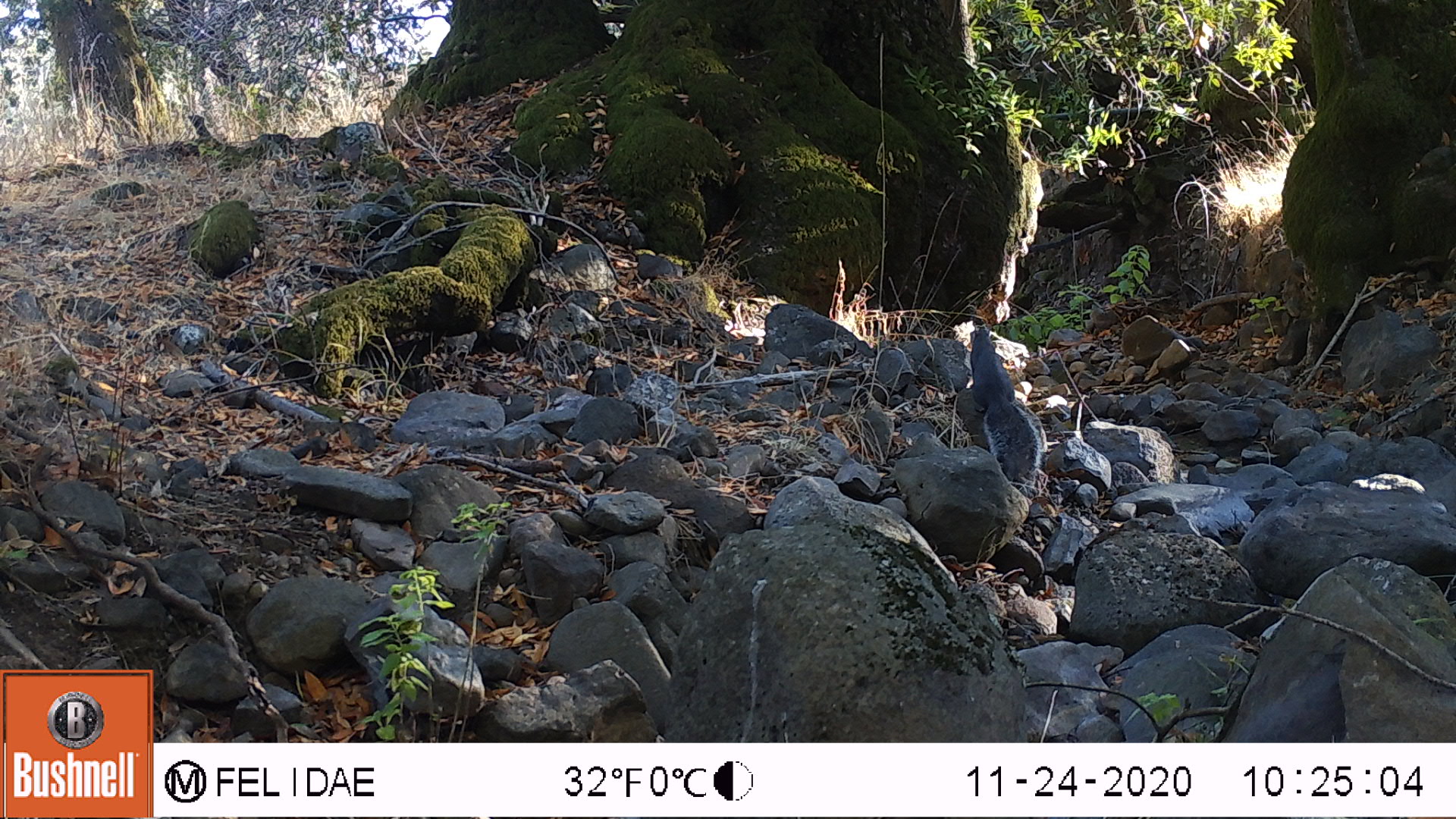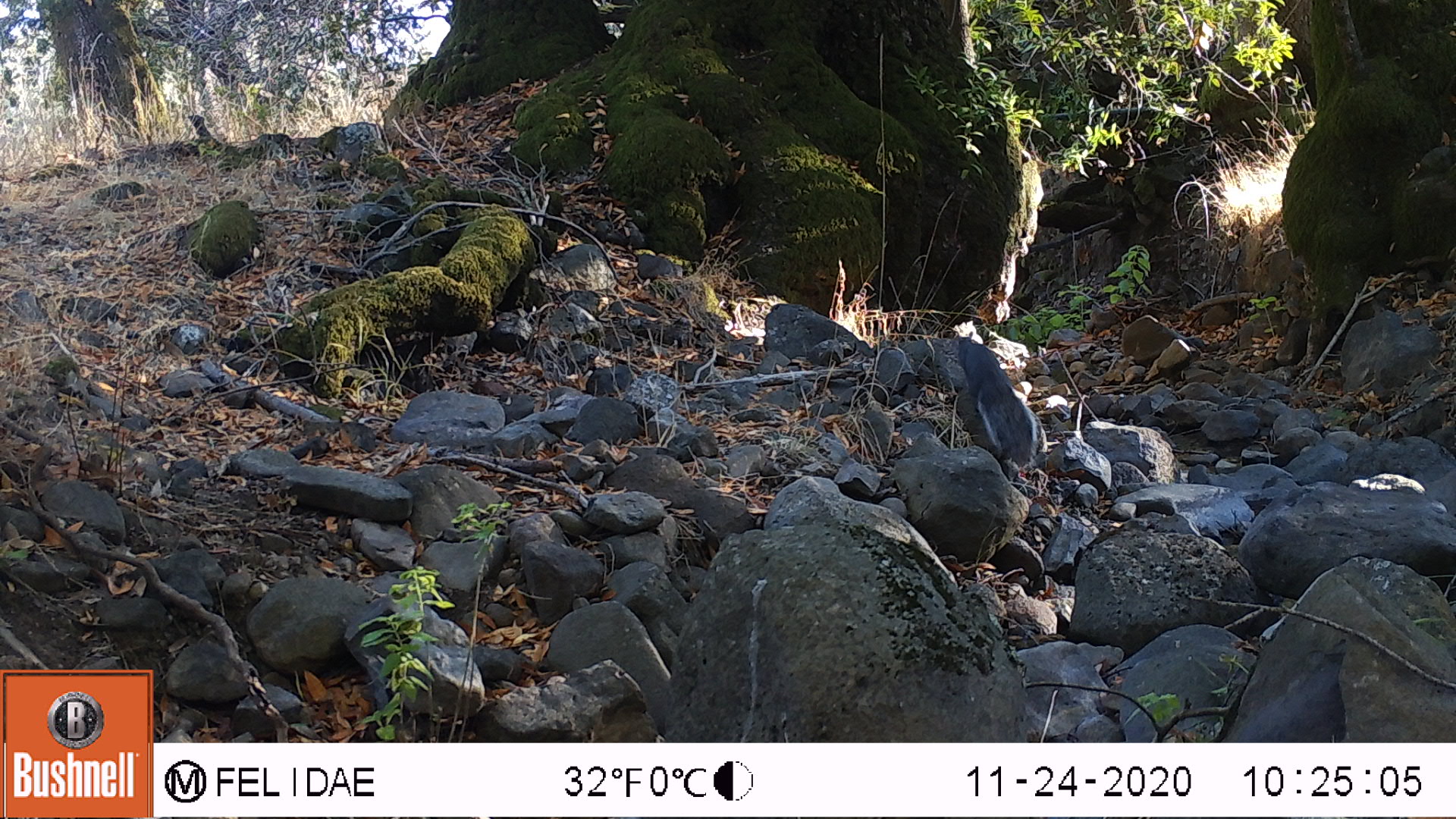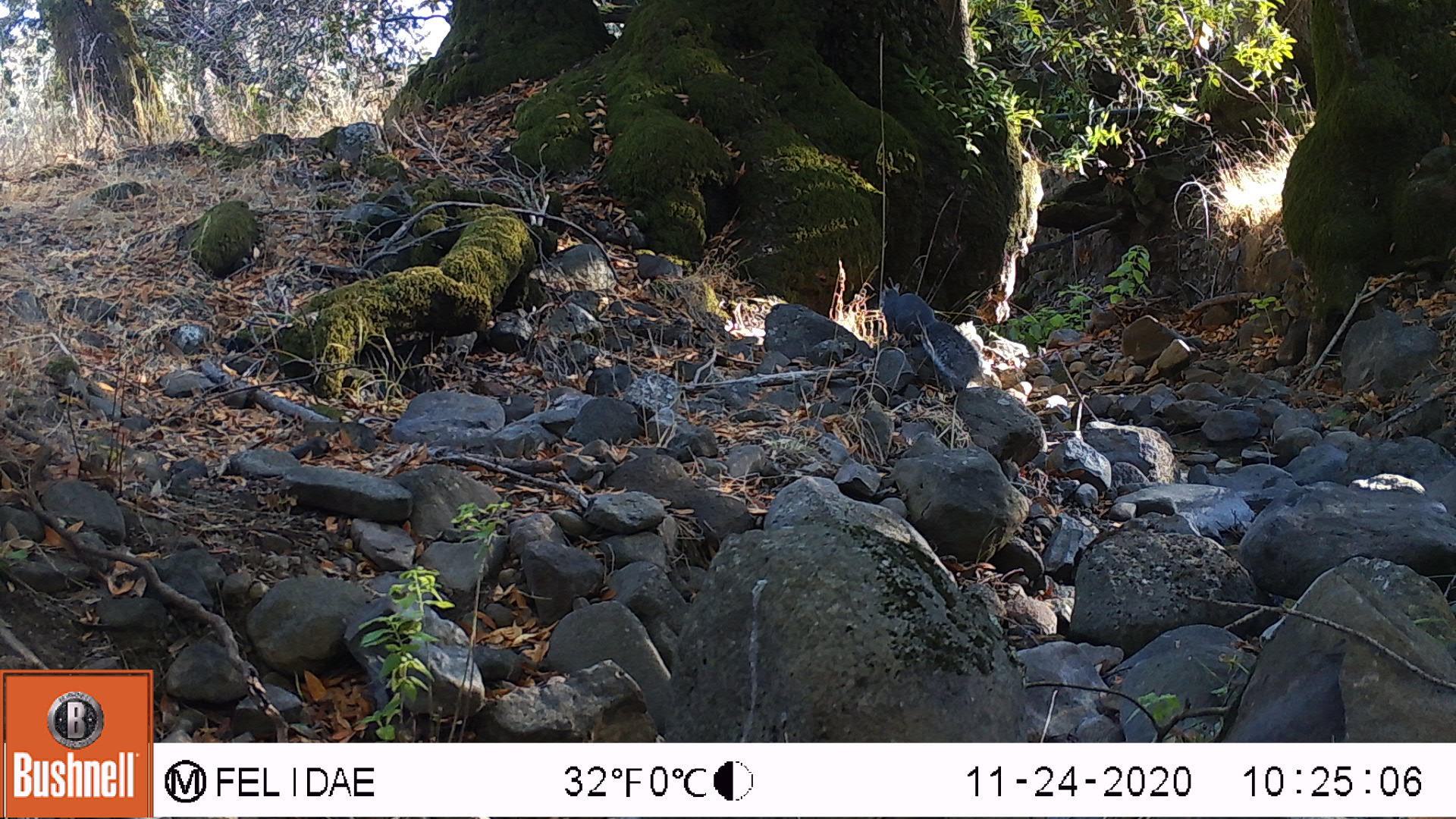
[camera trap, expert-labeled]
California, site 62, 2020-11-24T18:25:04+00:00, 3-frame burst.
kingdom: Animalia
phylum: Chordata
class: Mammalia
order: Rodentia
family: Sciuridae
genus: Sciurus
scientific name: Sciurus griseus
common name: western gray squirrel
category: western grey squirrel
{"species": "western grey squirrel (western gray squirrel) (Sciurus griseus)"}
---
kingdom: Animalia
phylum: Chordata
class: Mammalia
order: Rodentia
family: Sciuridae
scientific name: Sciuridae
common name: squirrel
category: unknown squirrel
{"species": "unknown squirrel (squirrel) (Sciuridae)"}